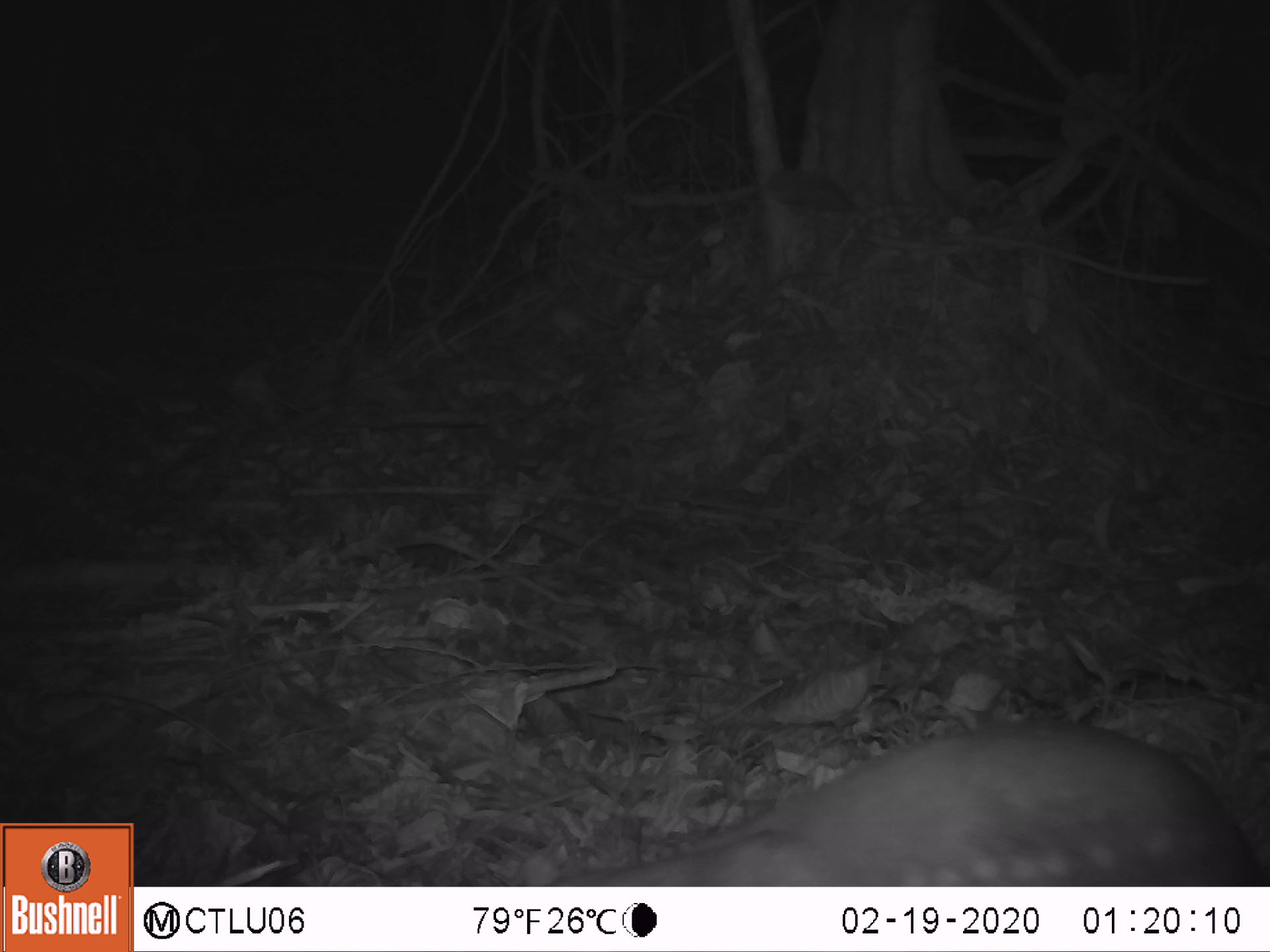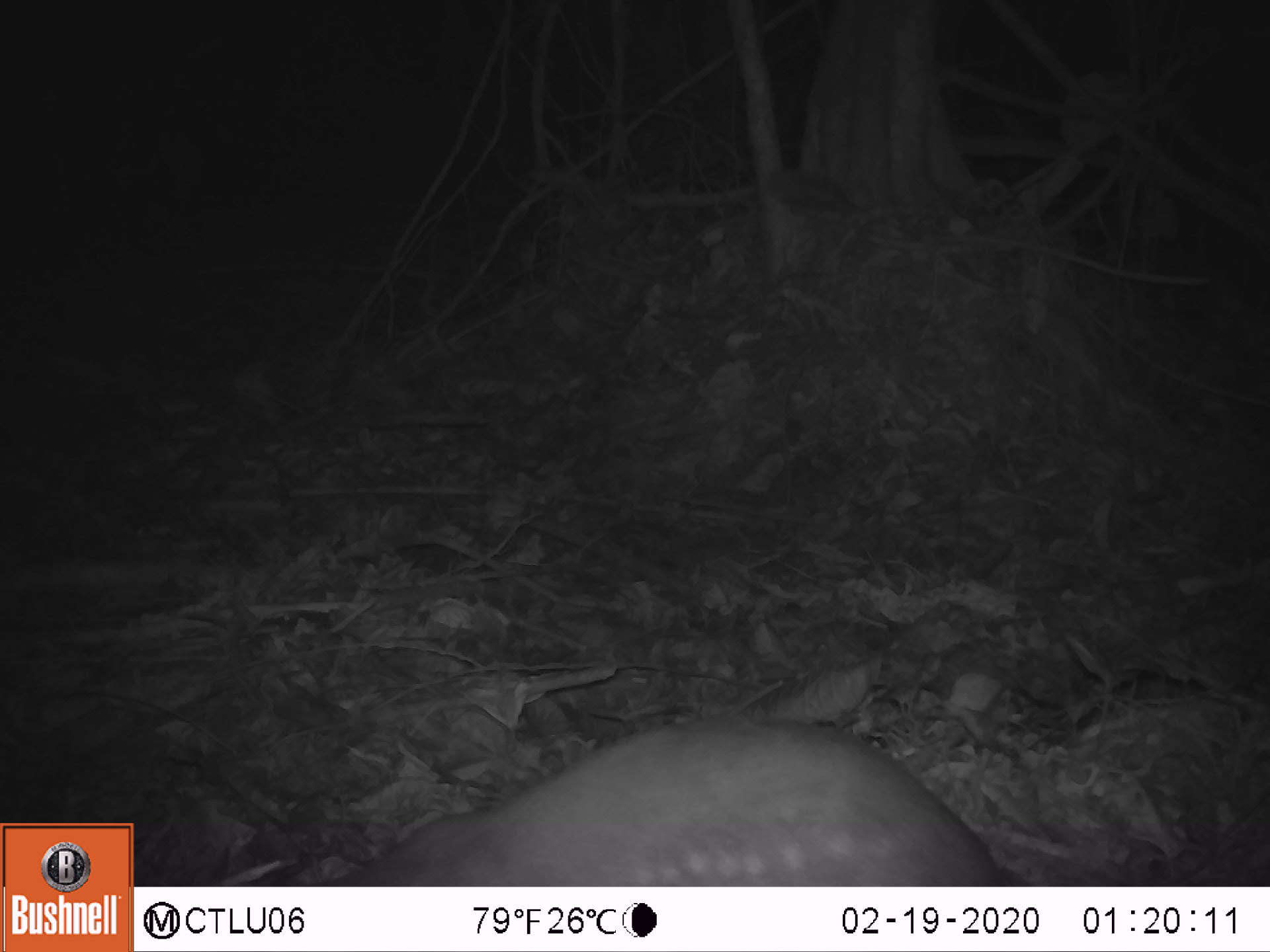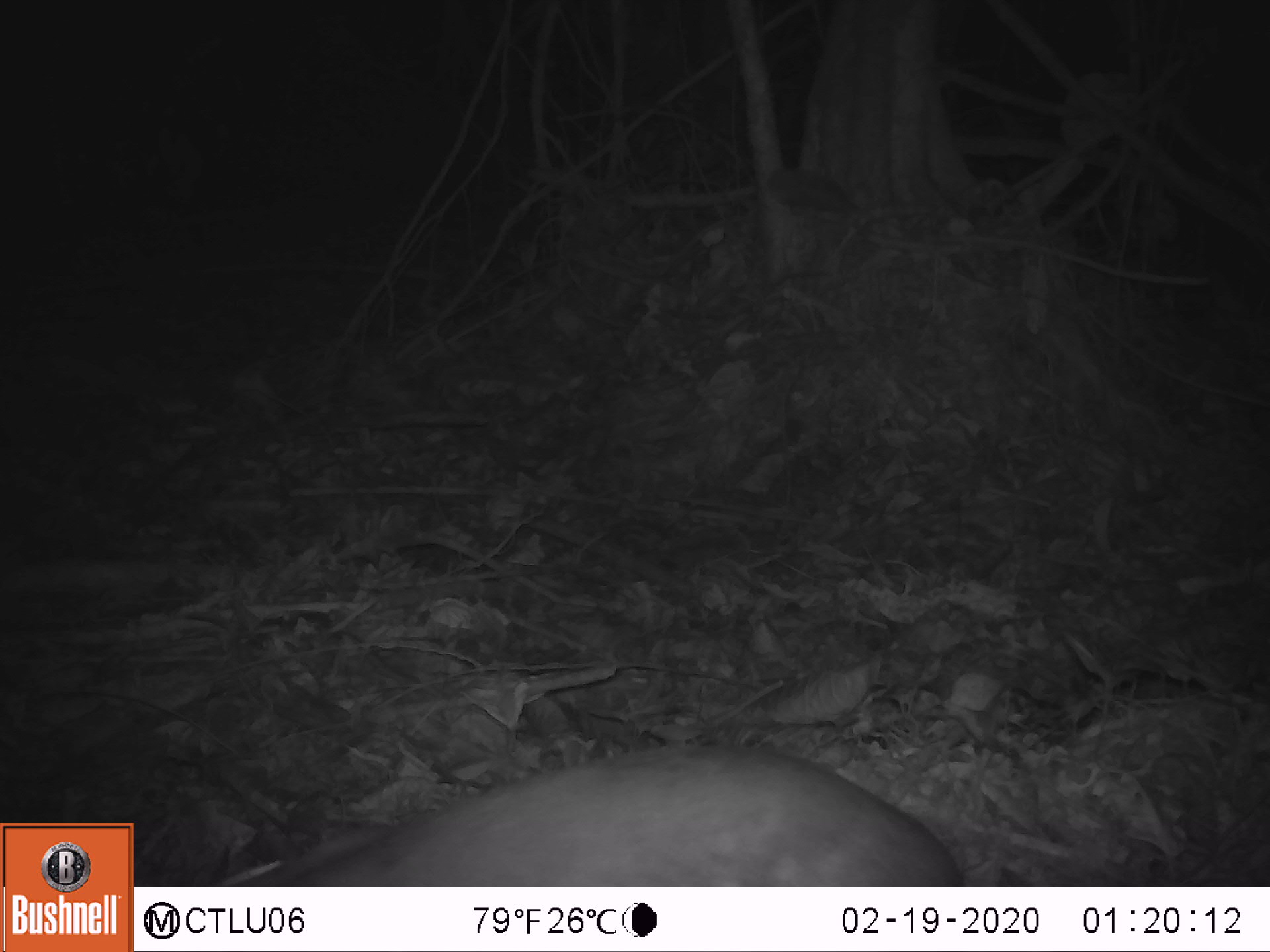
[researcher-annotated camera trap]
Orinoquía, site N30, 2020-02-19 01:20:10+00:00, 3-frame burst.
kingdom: Animalia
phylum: Chordata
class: Mammalia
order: Rodentia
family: Cuniculidae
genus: Cuniculus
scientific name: Cuniculus paca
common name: spotted paca